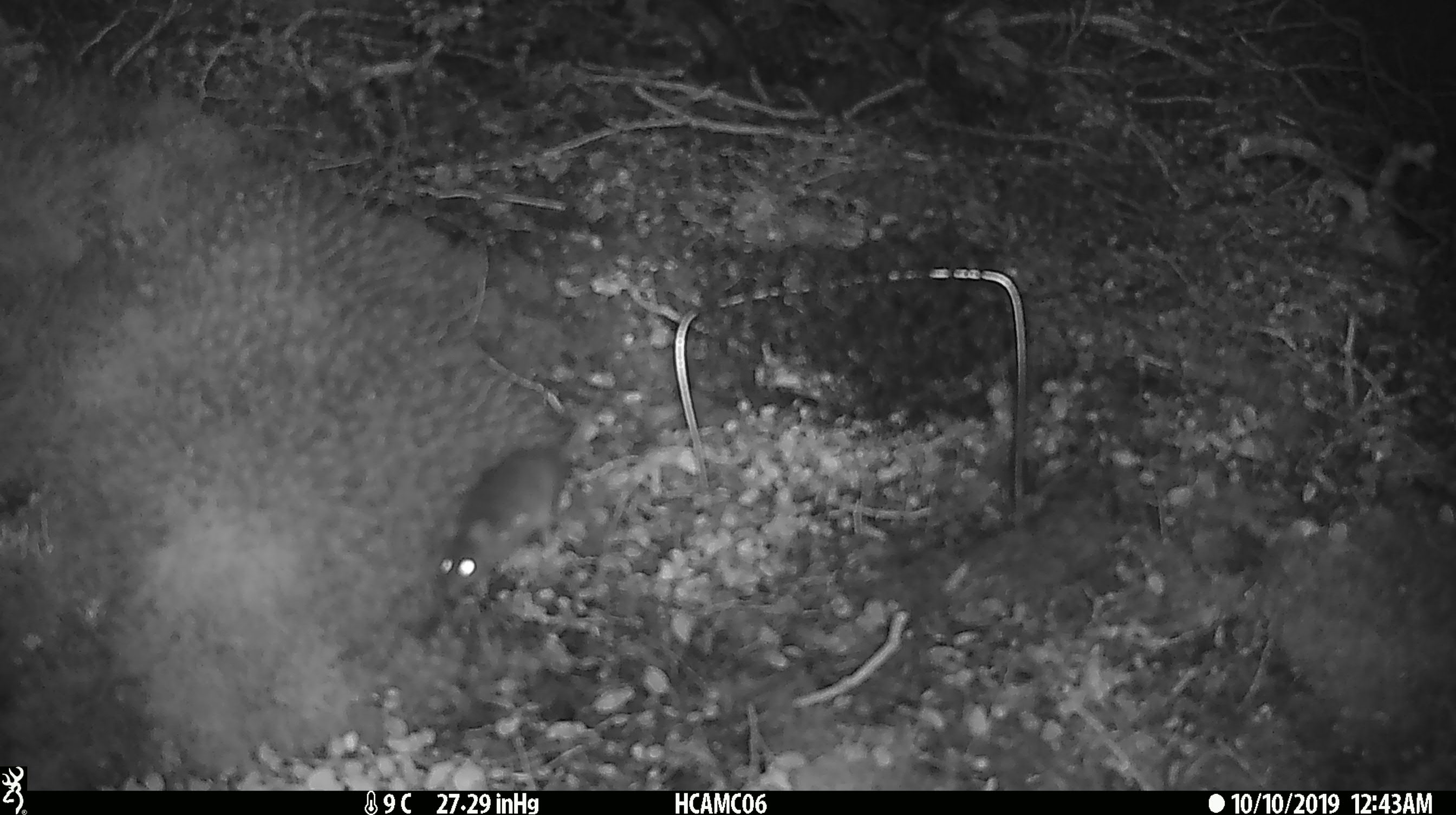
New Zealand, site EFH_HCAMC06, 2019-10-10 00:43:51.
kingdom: Animalia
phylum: Chordata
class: Mammalia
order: Rodentia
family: Muridae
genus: Mus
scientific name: Mus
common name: mouse